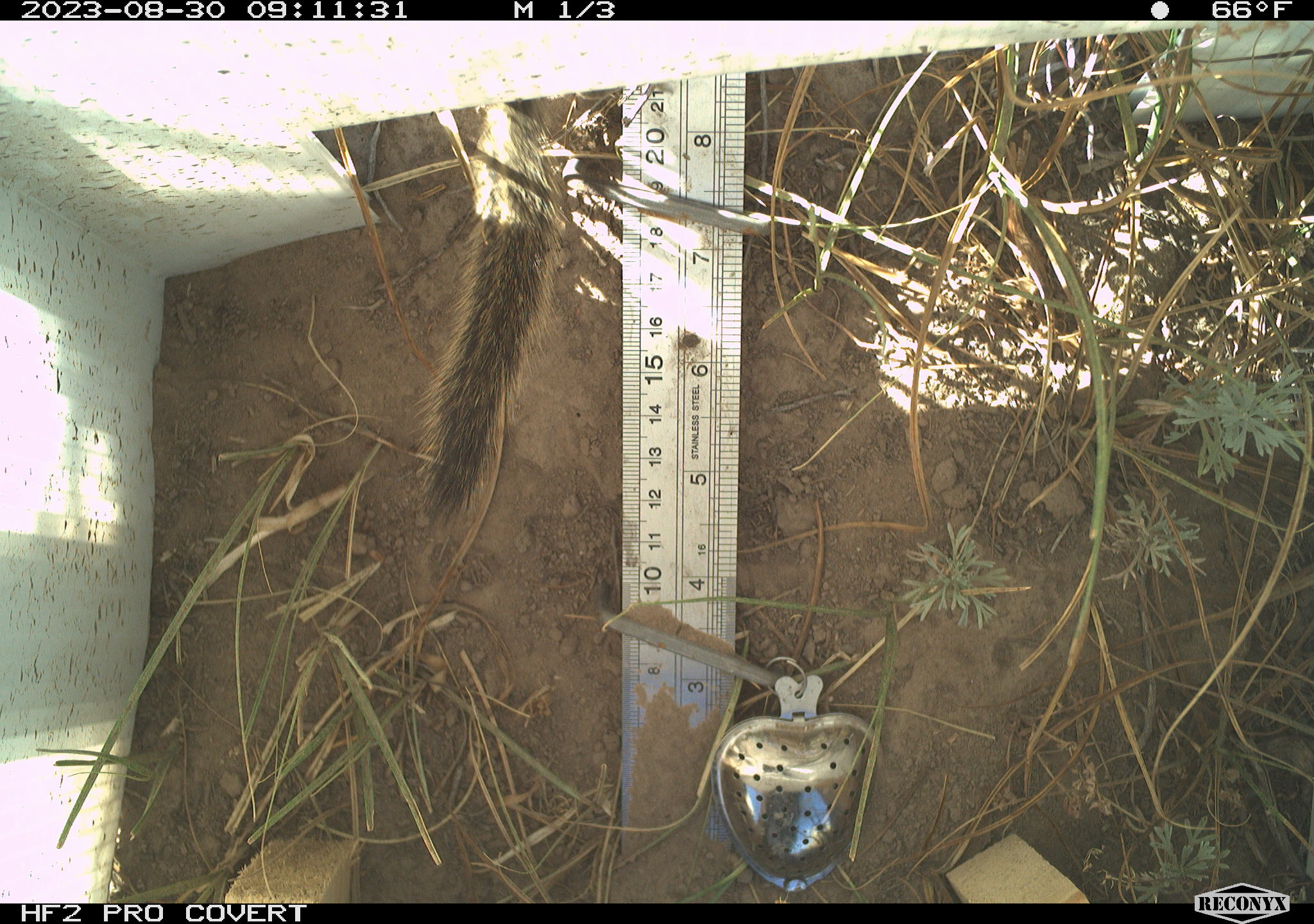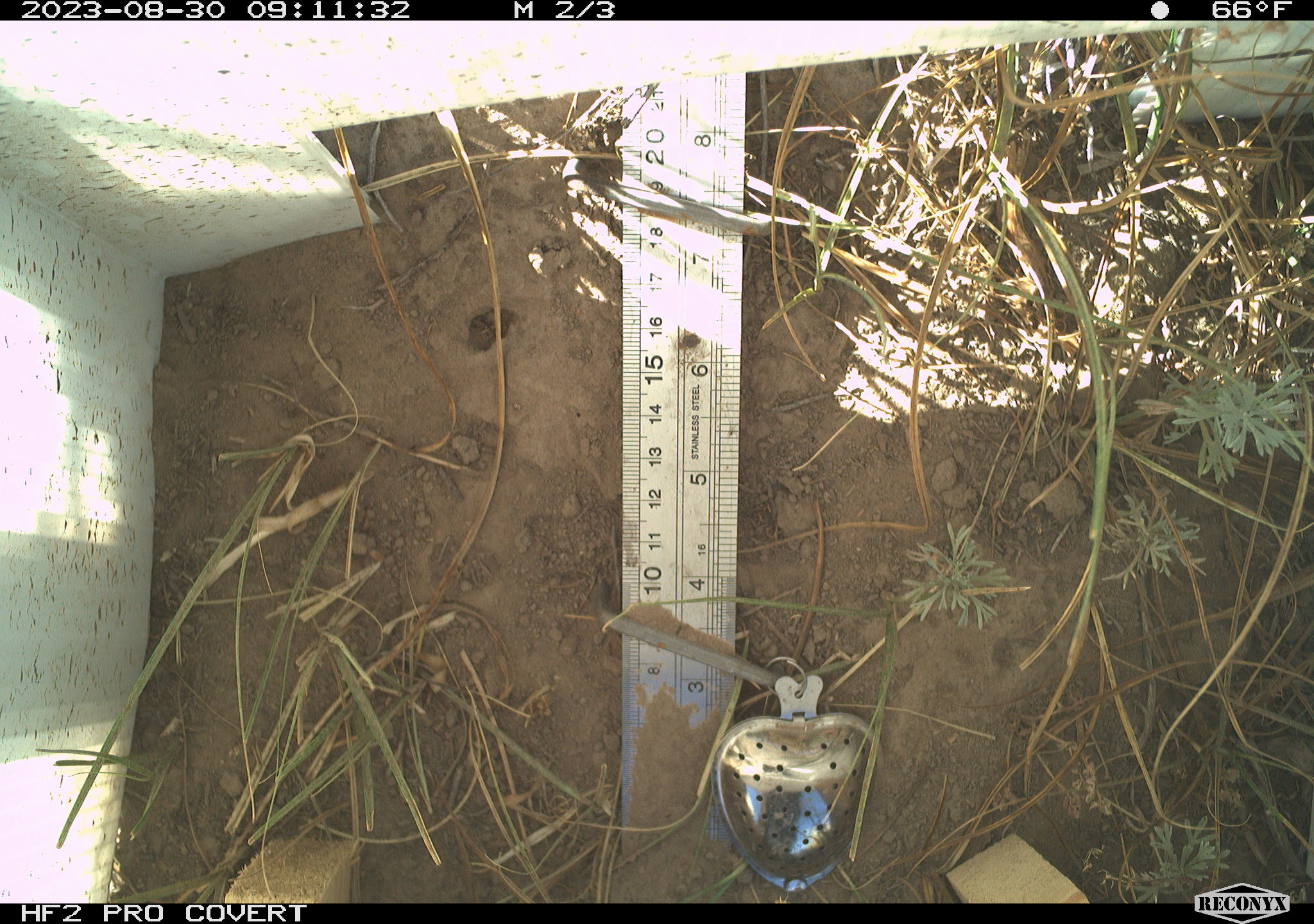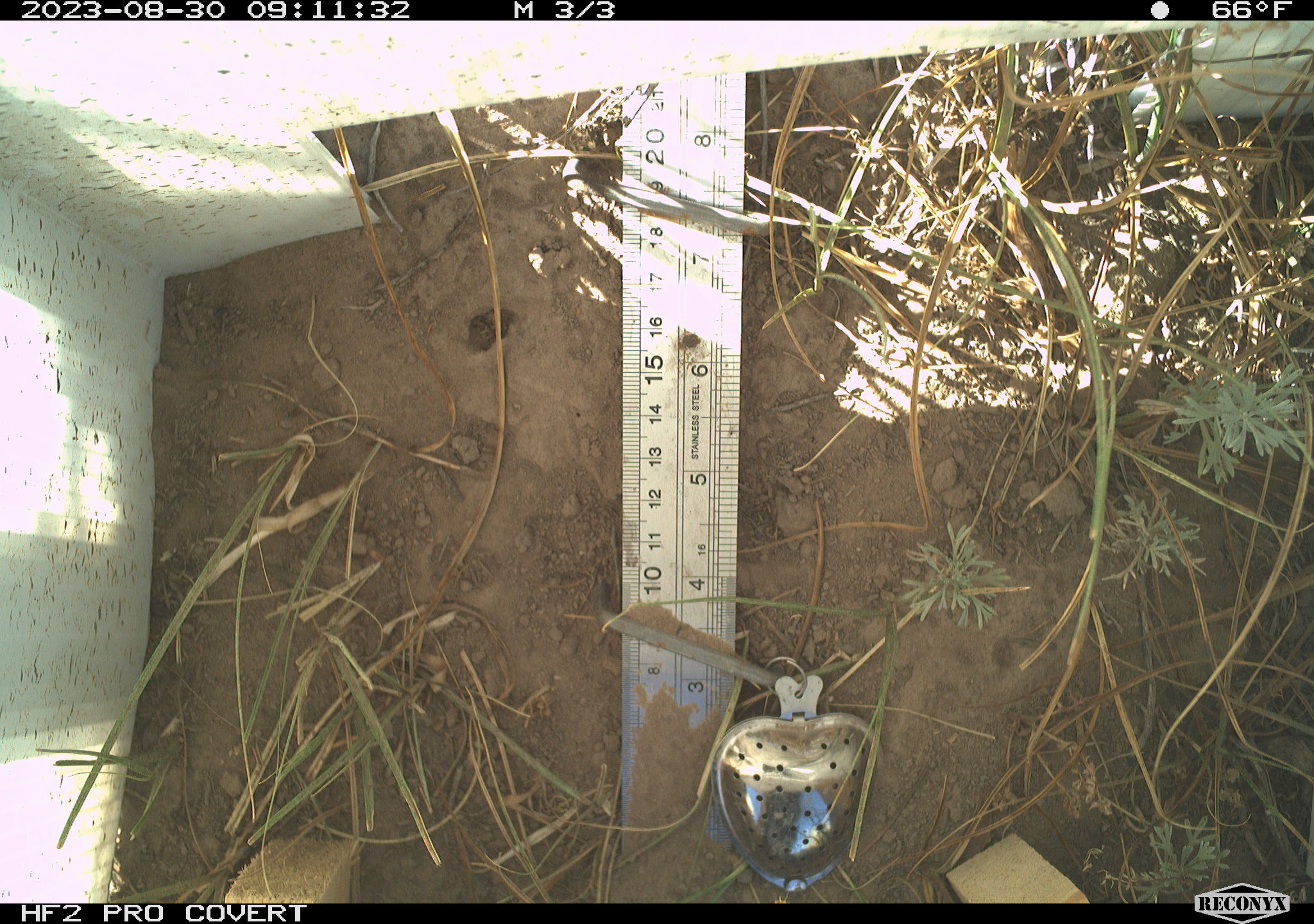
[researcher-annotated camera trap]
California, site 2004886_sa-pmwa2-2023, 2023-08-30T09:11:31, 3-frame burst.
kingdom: Animalia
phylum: Chordata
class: Mammalia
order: Rodentia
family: Sciuridae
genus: Neotamias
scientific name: Neotamias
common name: western chipmunks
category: neotamias species